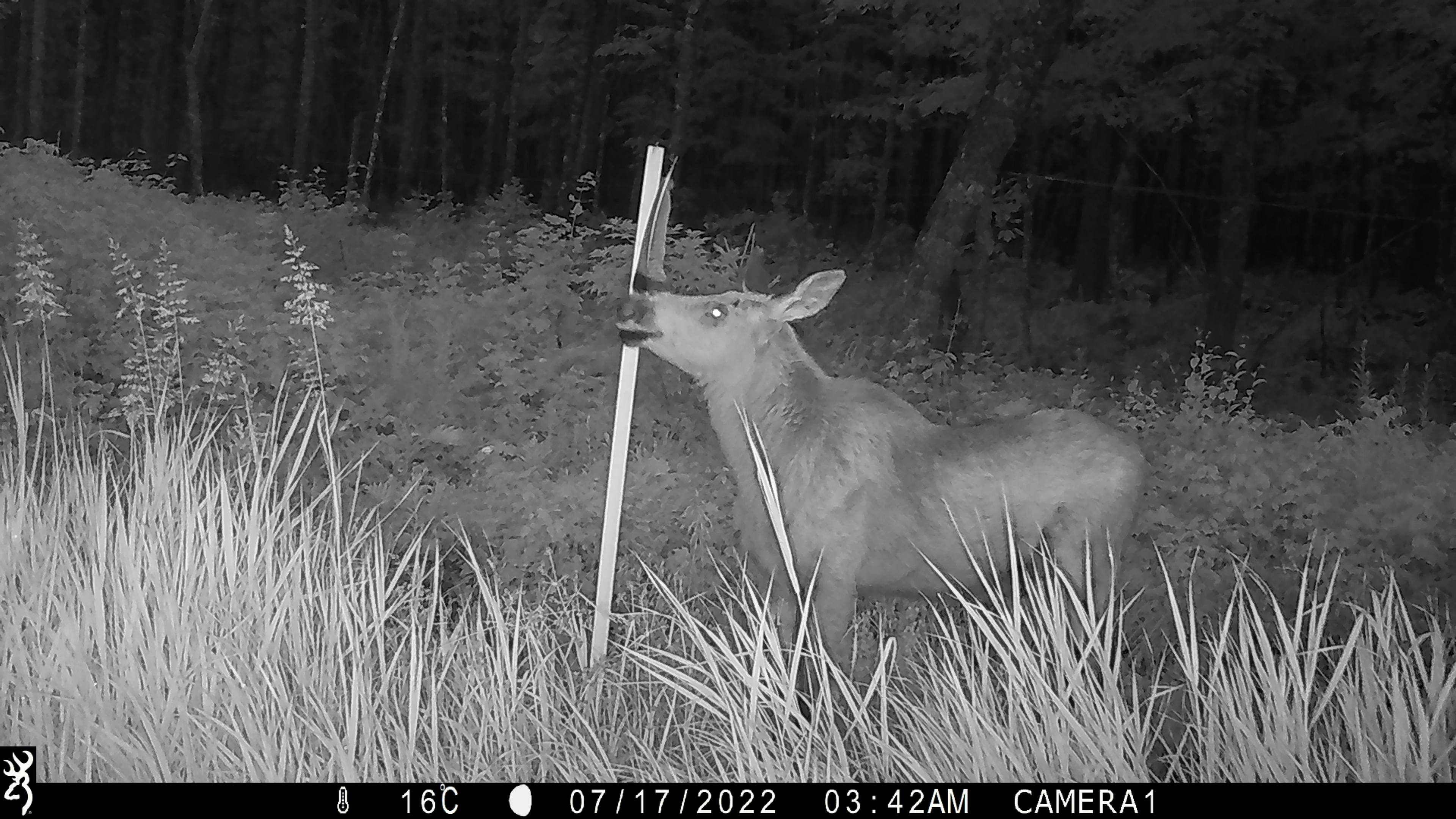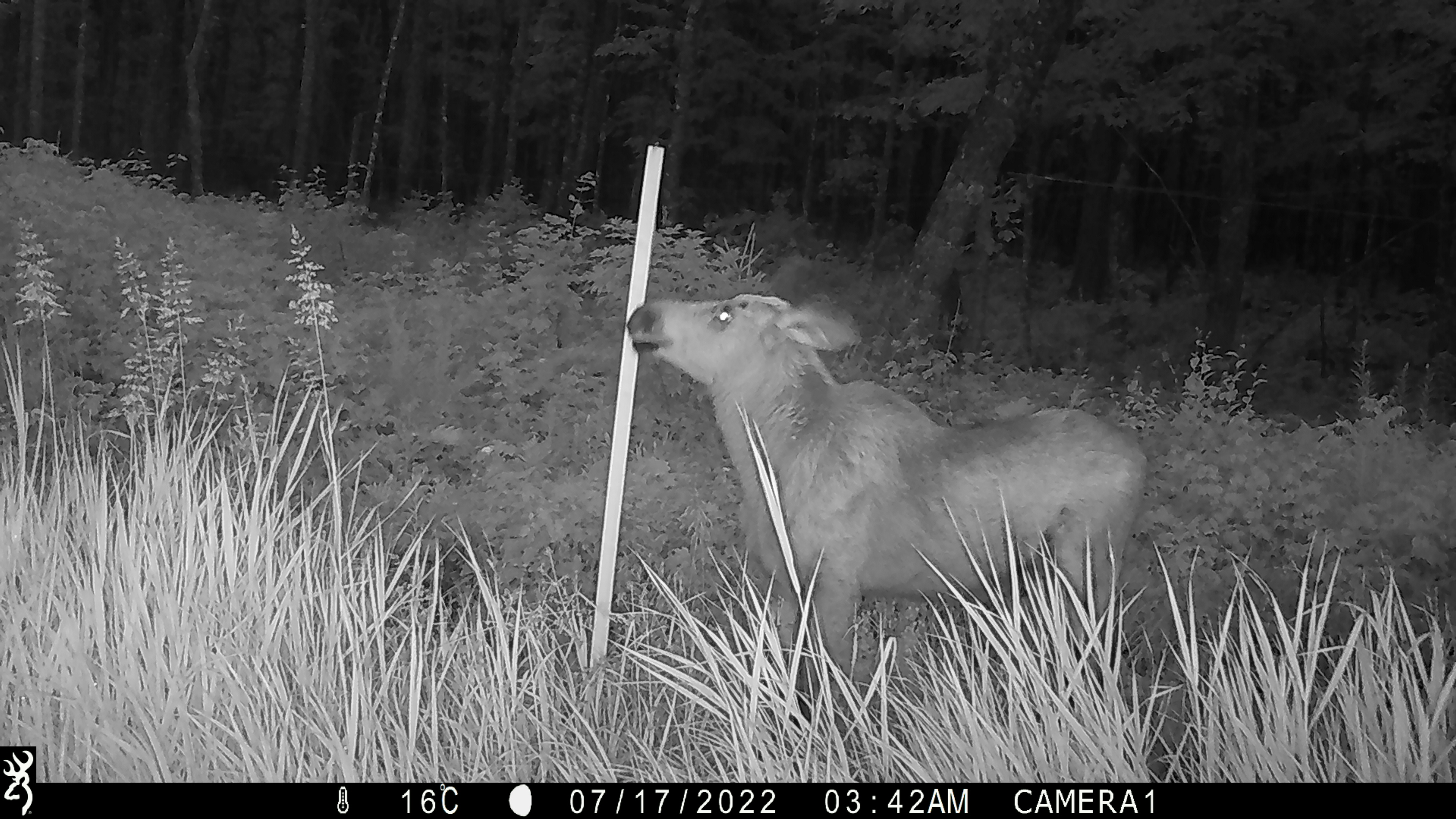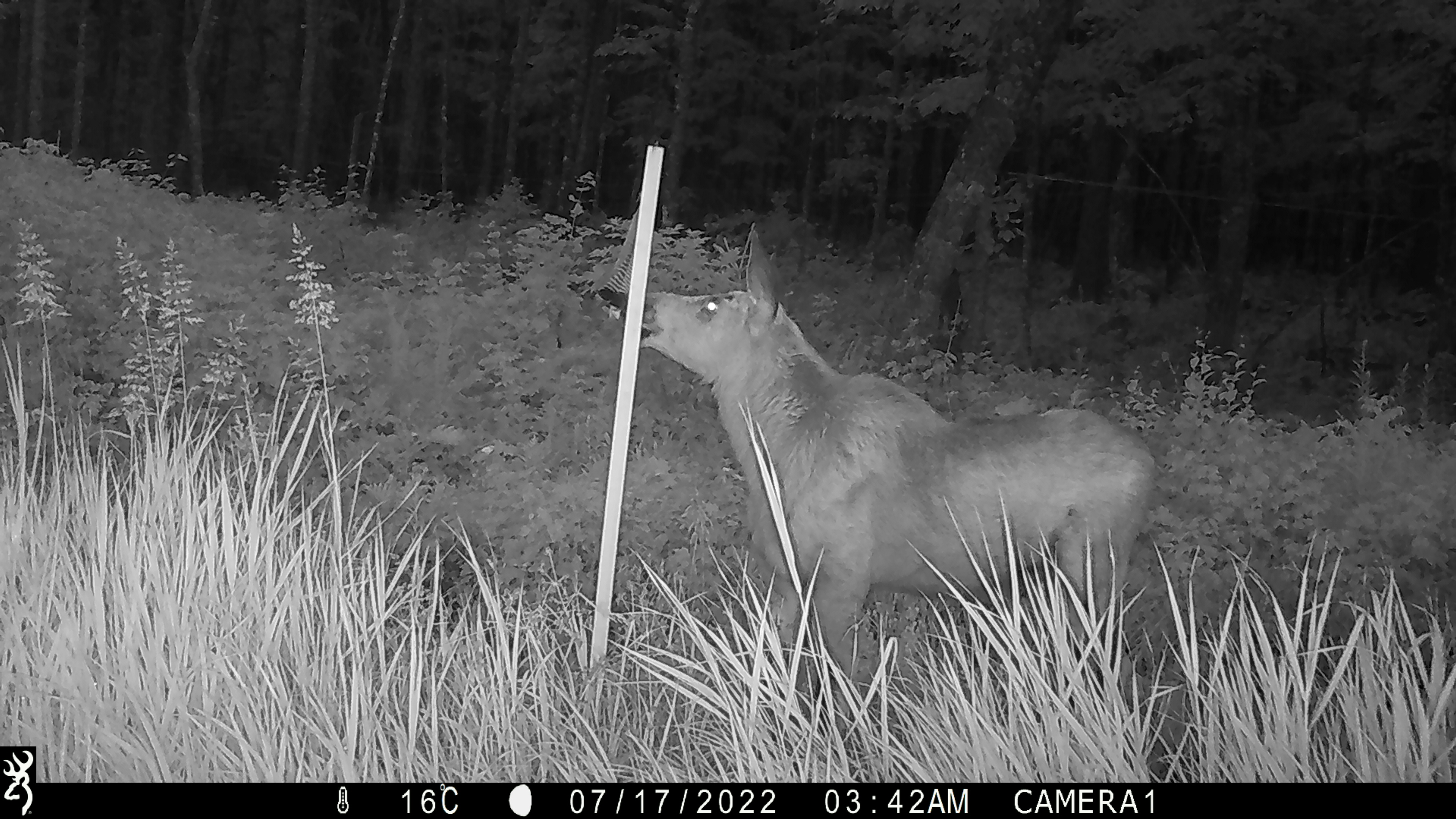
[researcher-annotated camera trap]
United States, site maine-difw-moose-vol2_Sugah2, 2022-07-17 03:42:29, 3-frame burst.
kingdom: Animalia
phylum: Chordata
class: Mammalia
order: Artiodactyla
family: Cervidae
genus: Alces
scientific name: Alces alces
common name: moose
Moose (Alces alces).